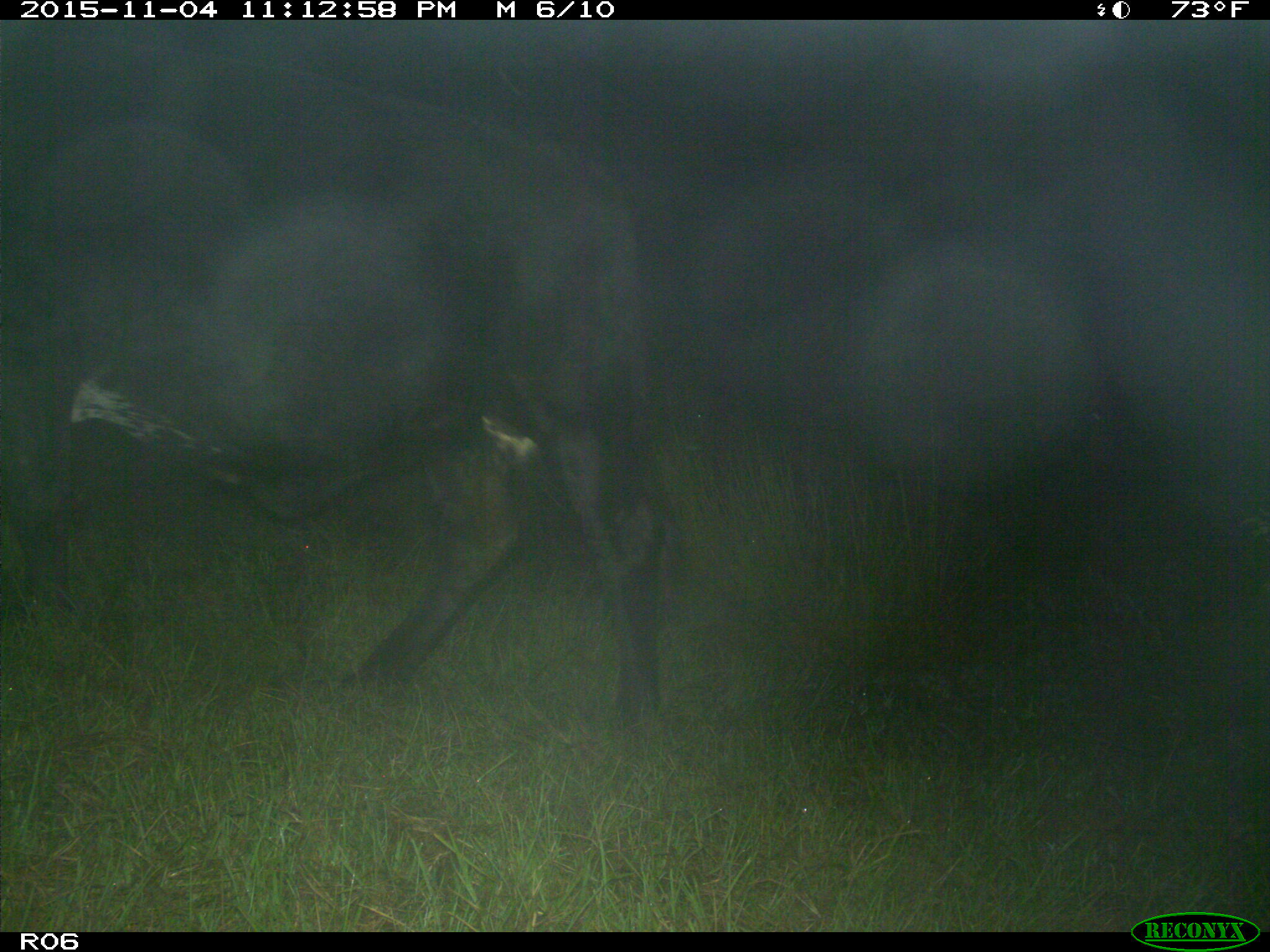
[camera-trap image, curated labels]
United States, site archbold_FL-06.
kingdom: Animalia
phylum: Chordata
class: Mammalia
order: Artiodactyla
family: Bovidae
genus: Bos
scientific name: Bos taurus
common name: domestic cow